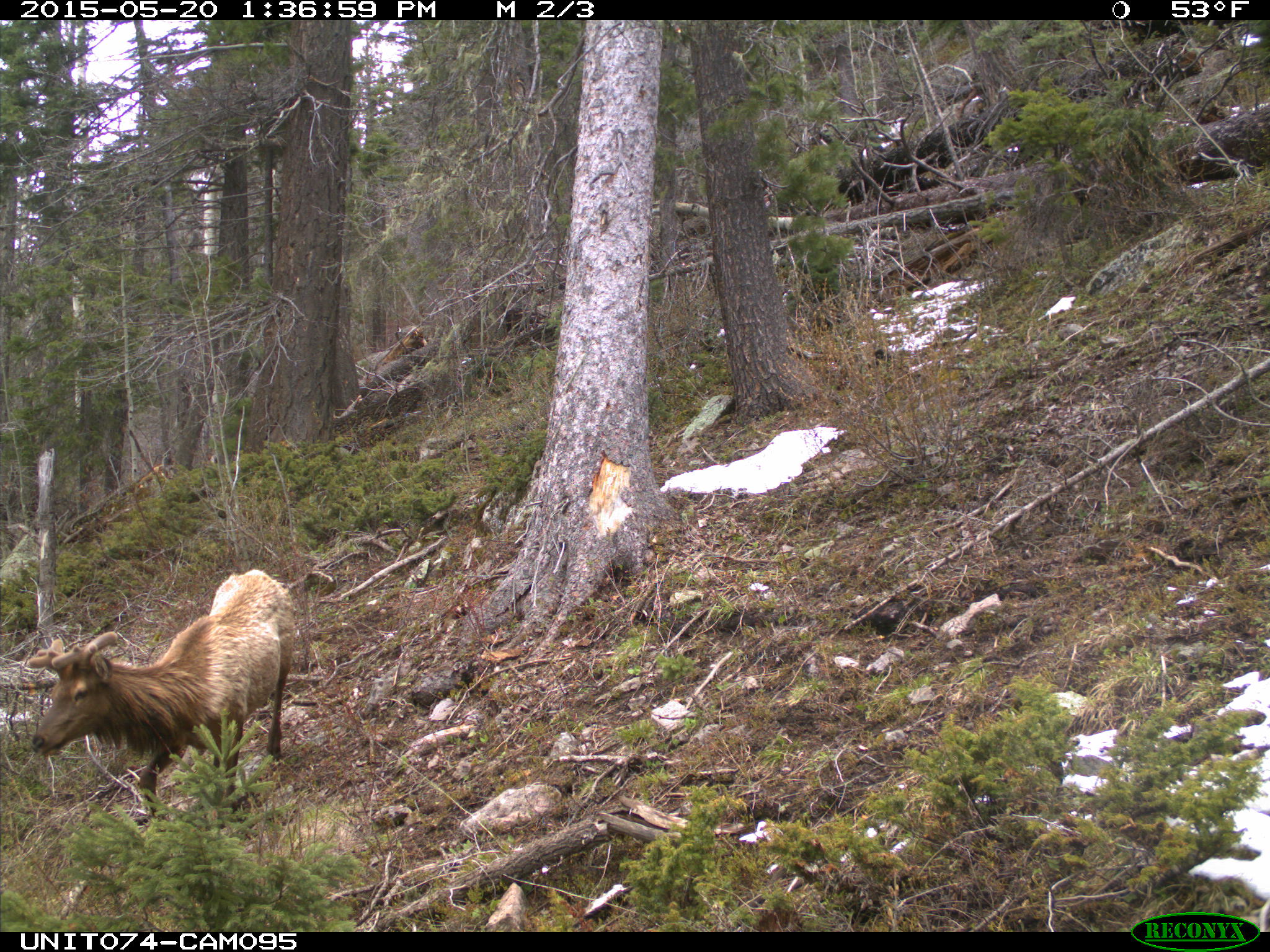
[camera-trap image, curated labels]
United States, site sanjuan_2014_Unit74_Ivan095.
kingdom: Animalia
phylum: Chordata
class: Mammalia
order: Artiodactyla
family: Cervidae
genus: Cervus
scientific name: Cervus elaphus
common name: red deer